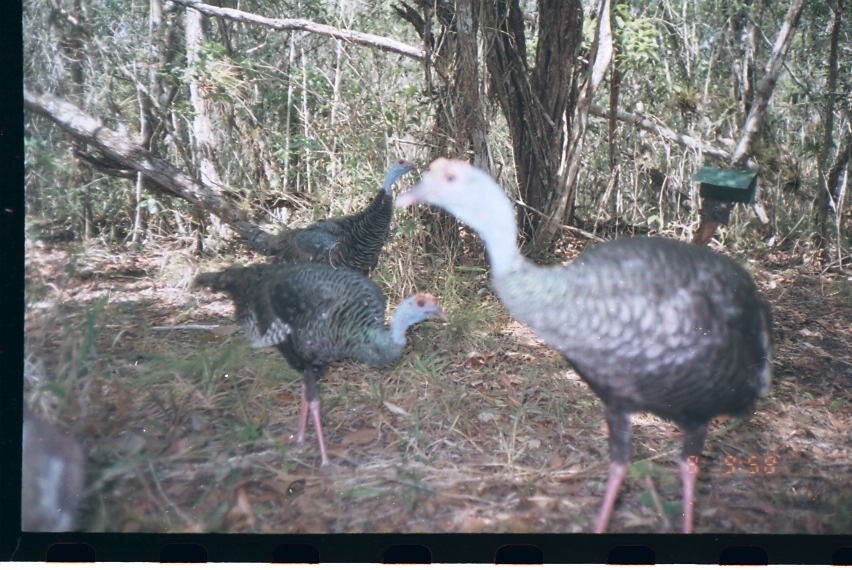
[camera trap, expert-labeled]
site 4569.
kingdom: Animalia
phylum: Chordata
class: Aves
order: Galliformes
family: Phasianidae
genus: Meleagris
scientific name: Meleagris ocellata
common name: ocellated turkey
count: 1